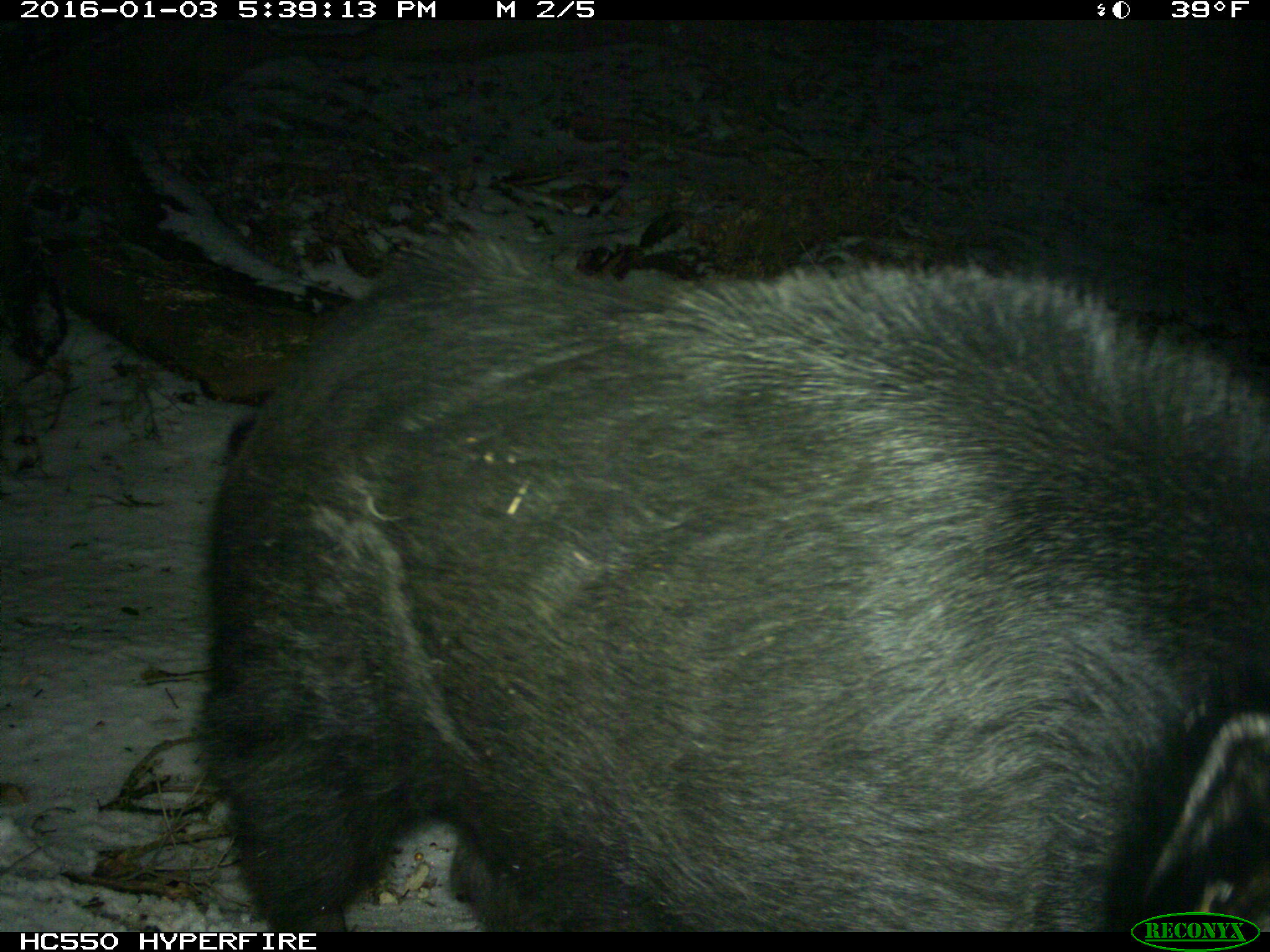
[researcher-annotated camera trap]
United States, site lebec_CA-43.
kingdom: Animalia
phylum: Chordata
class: Mammalia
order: Artiodactyla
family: Suidae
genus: Sus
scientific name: Sus scrofa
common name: wild boar